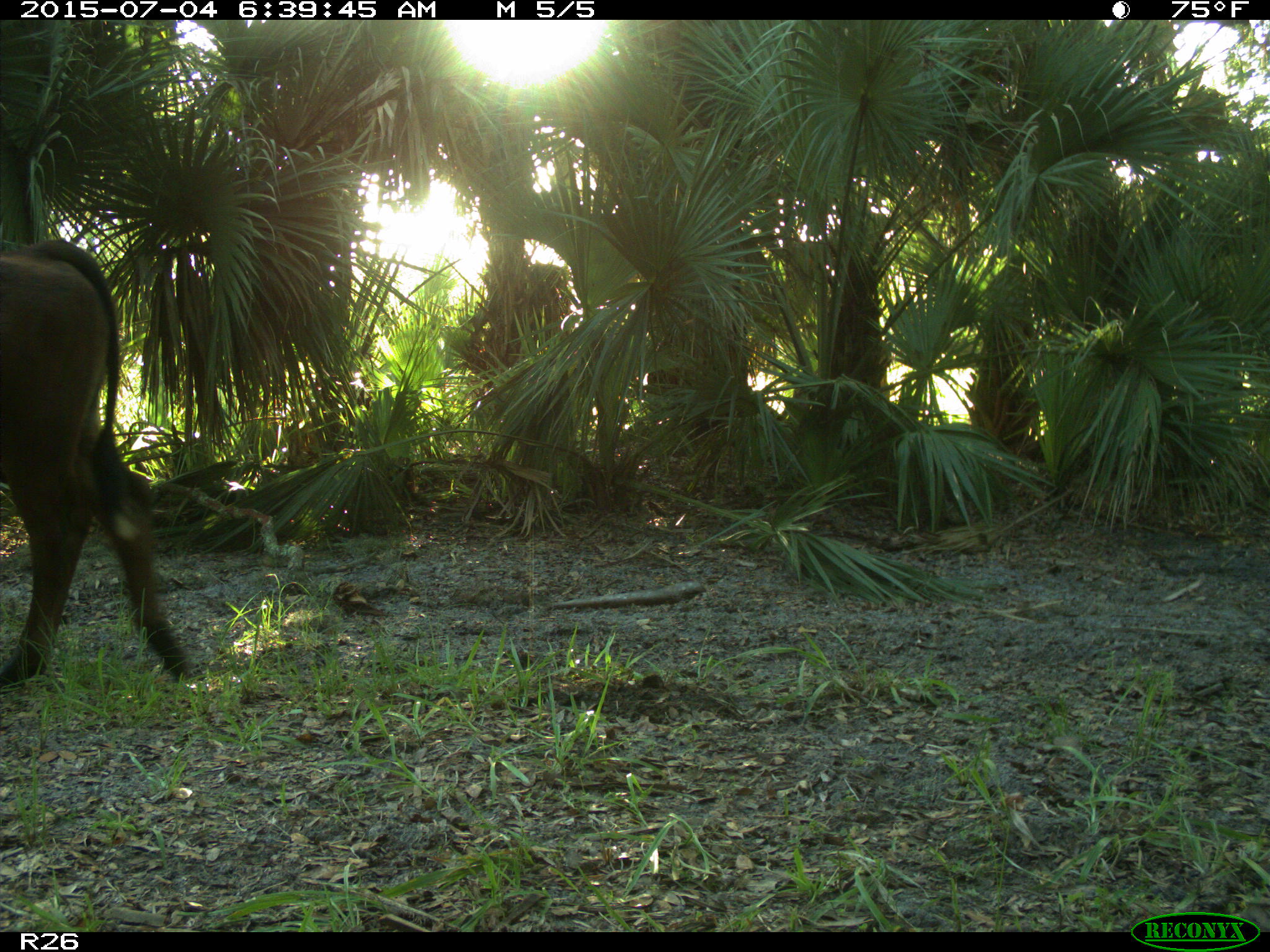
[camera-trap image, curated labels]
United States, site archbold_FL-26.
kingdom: Animalia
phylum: Chordata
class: Mammalia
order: Artiodactyla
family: Bovidae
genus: Bos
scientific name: Bos taurus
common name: domestic cow